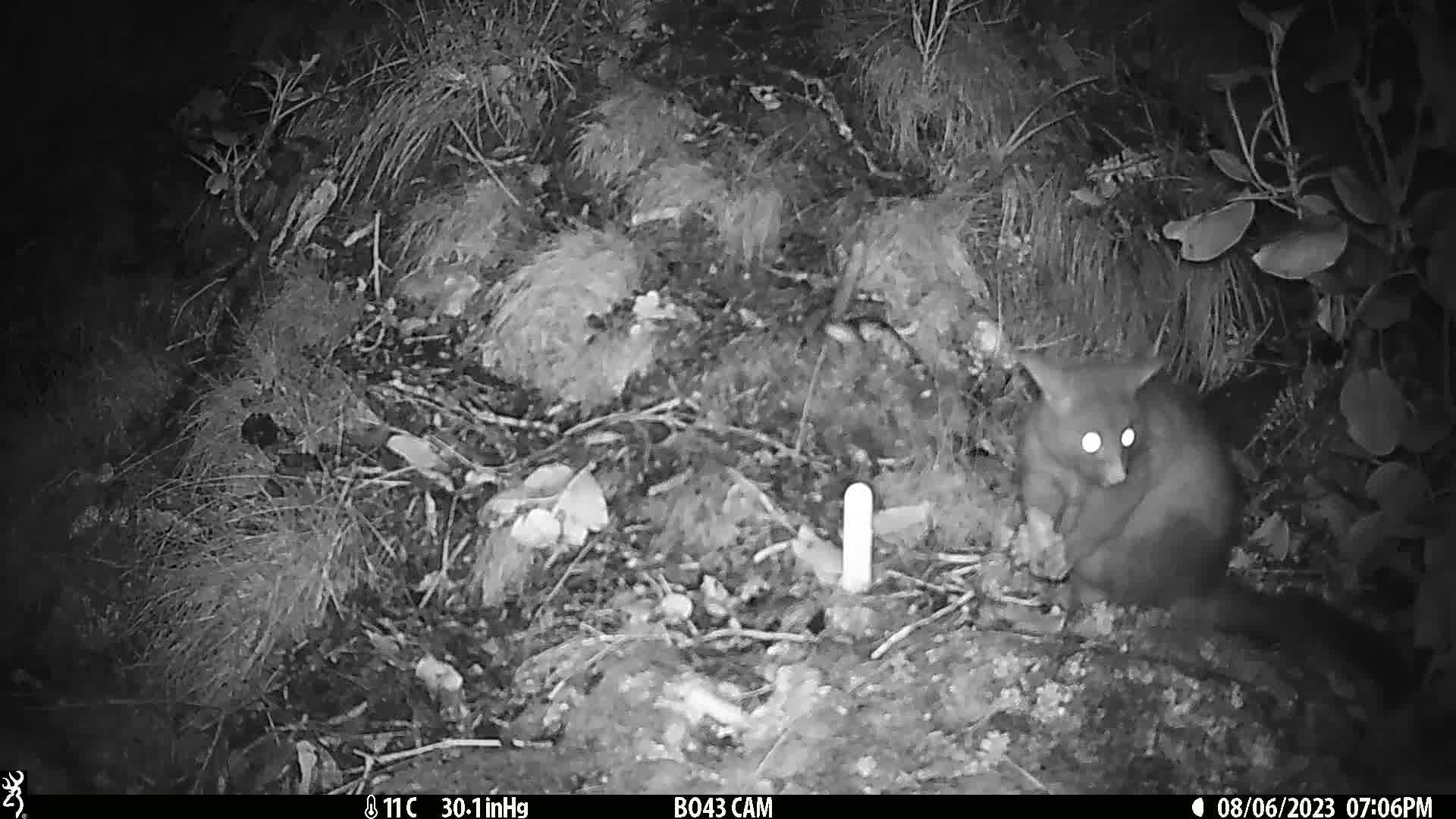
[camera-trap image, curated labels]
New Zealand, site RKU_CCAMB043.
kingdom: Animalia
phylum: Chordata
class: Mammalia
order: Diprotodontia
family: Phalangeridae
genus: Trichosurus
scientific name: Trichosurus vulpecula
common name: common brushtail possum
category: possum